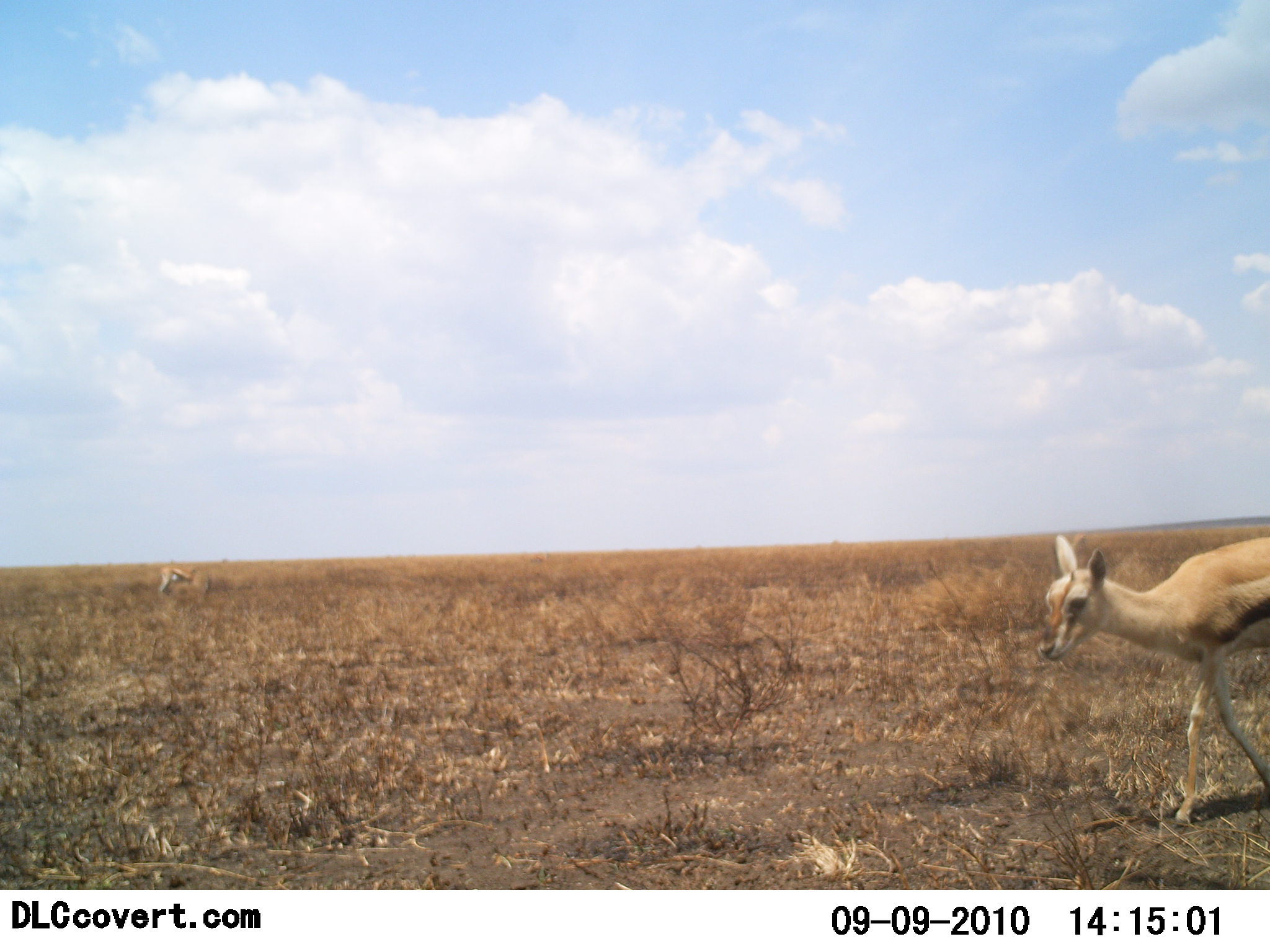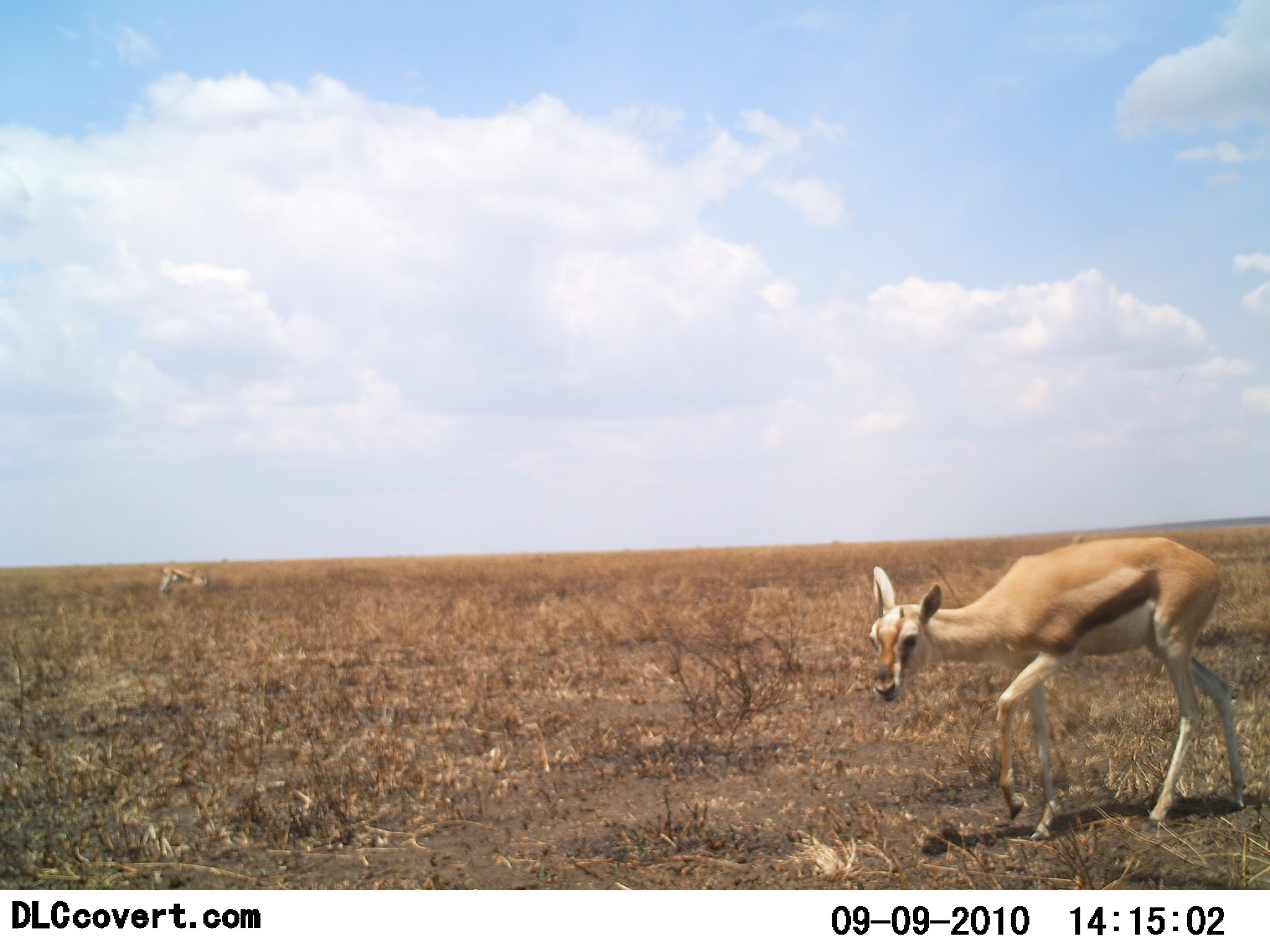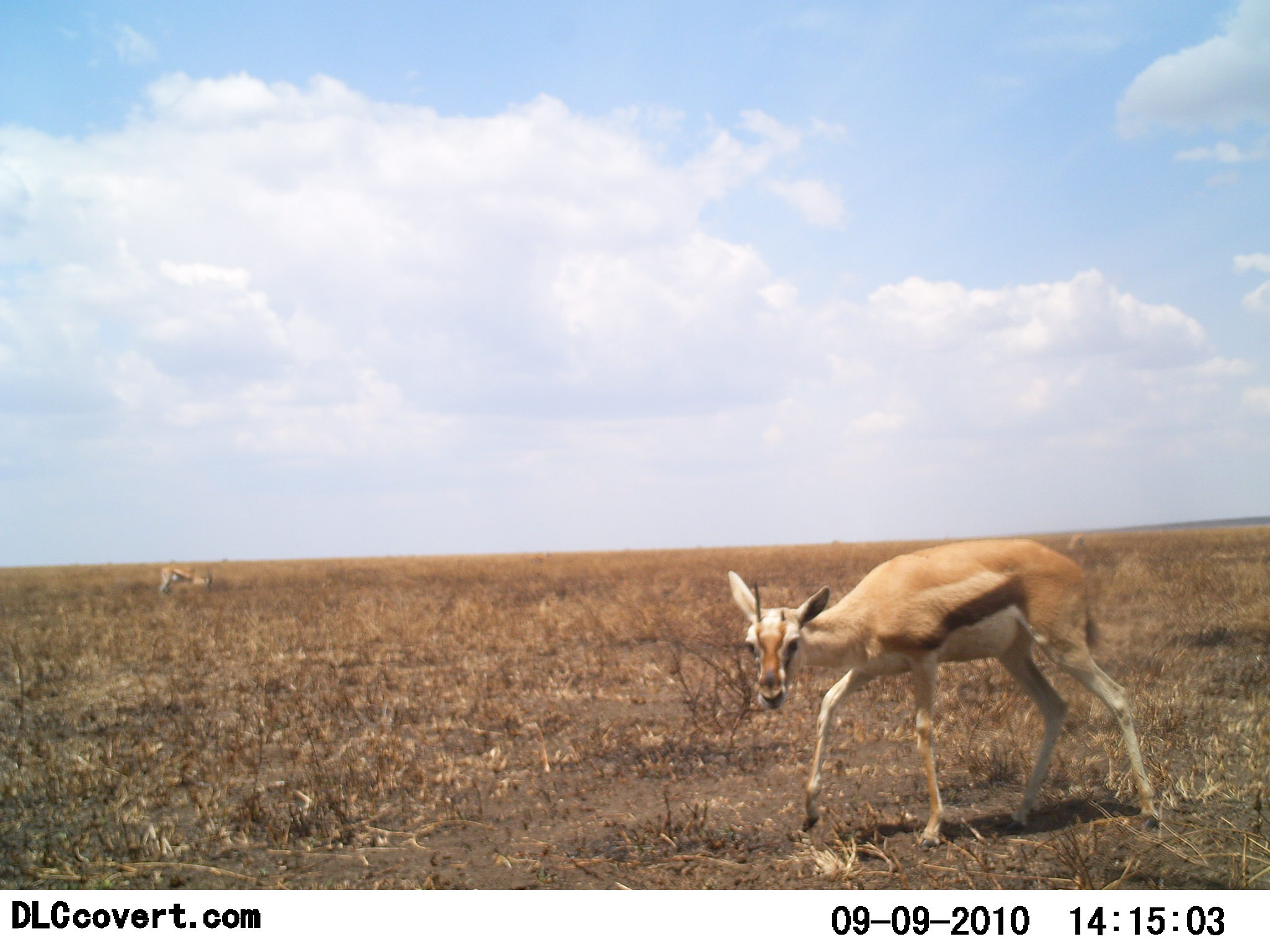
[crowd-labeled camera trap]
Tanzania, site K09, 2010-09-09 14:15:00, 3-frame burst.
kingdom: Animalia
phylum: Chordata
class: Mammalia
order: Artiodactyla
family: Bovidae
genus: Eudorcas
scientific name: Eudorcas thomsonii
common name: thomson's gazelle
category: gazellethomsons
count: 1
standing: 11%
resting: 0%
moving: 94%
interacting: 0%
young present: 22%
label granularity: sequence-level